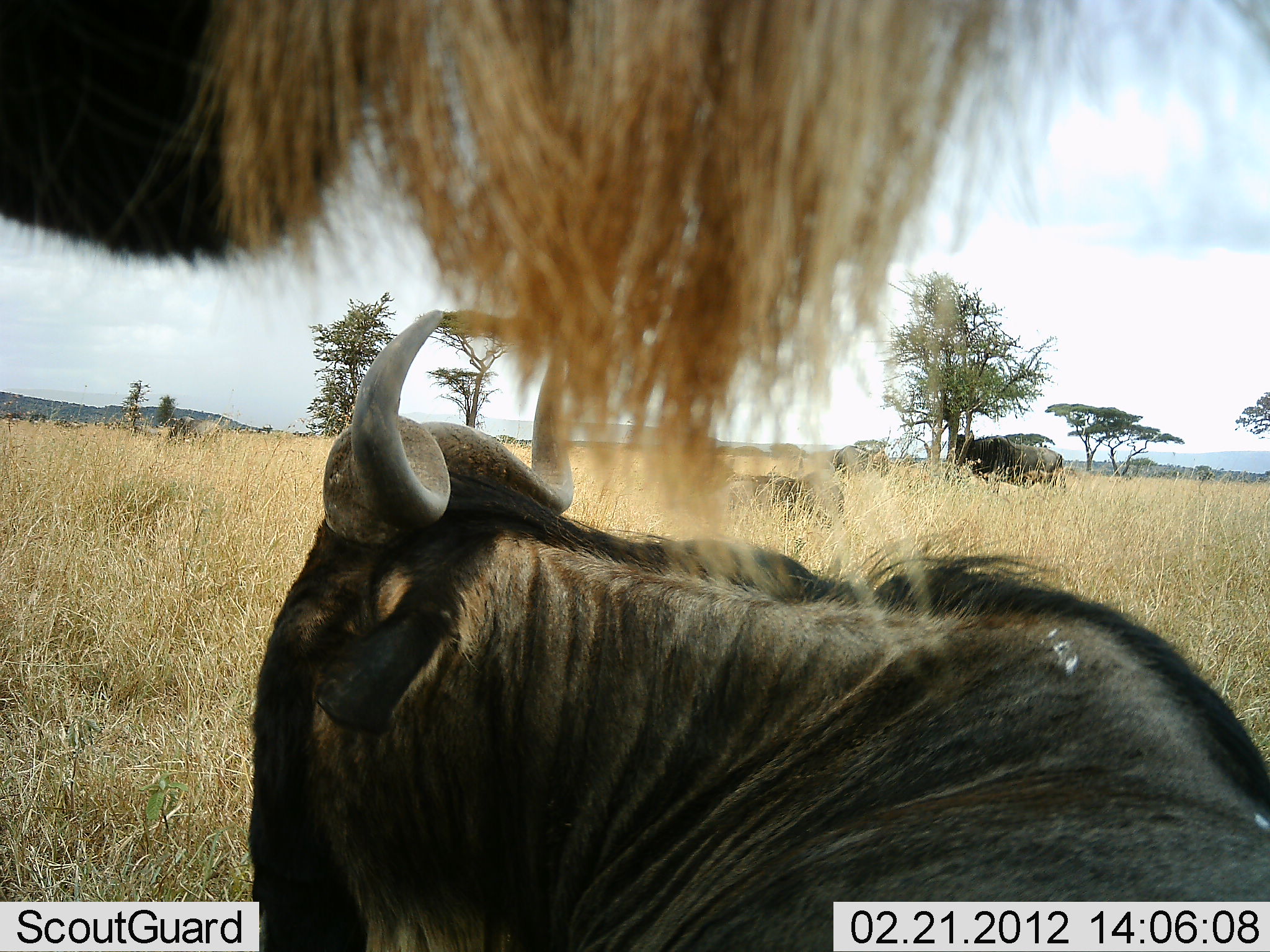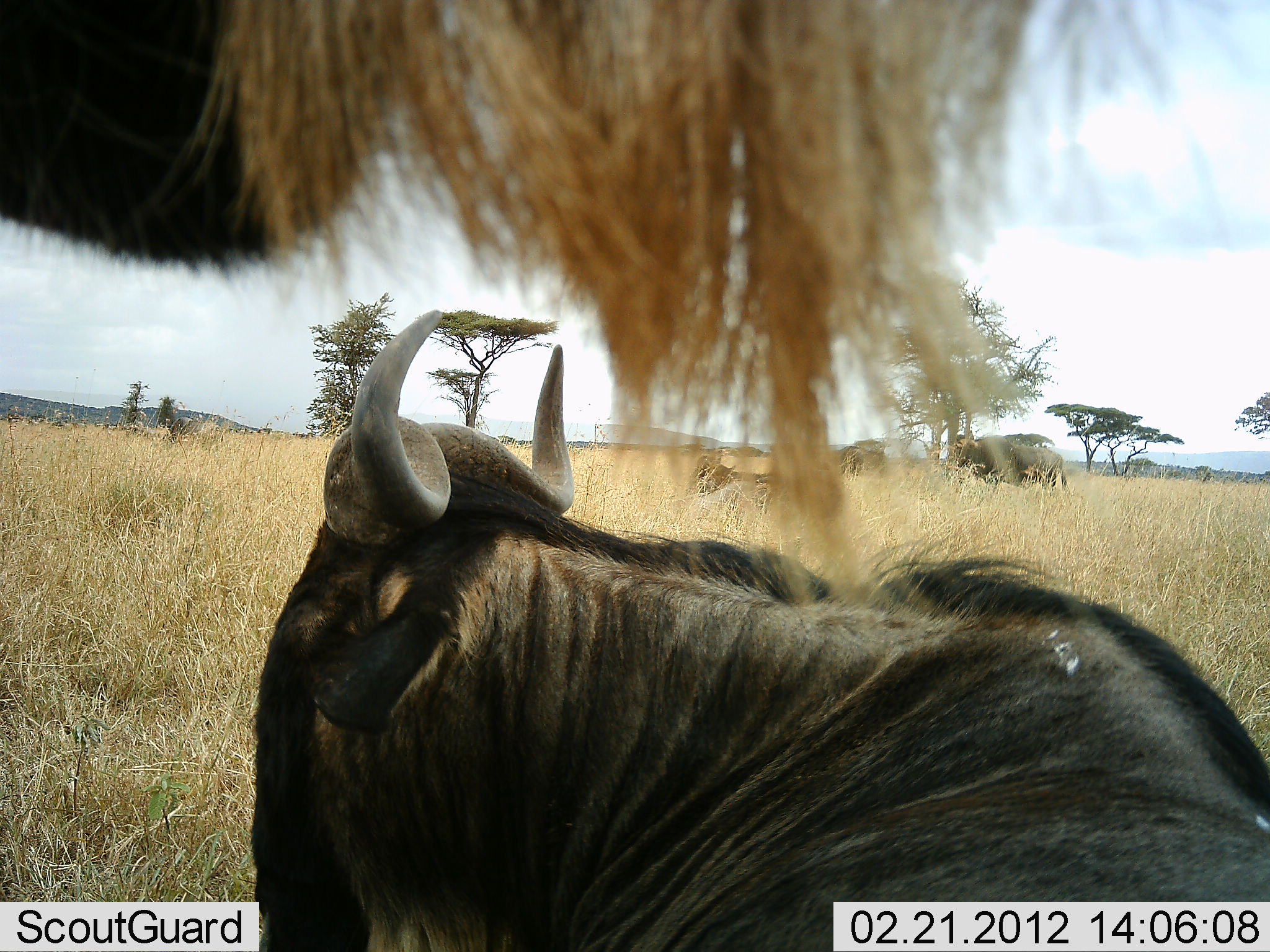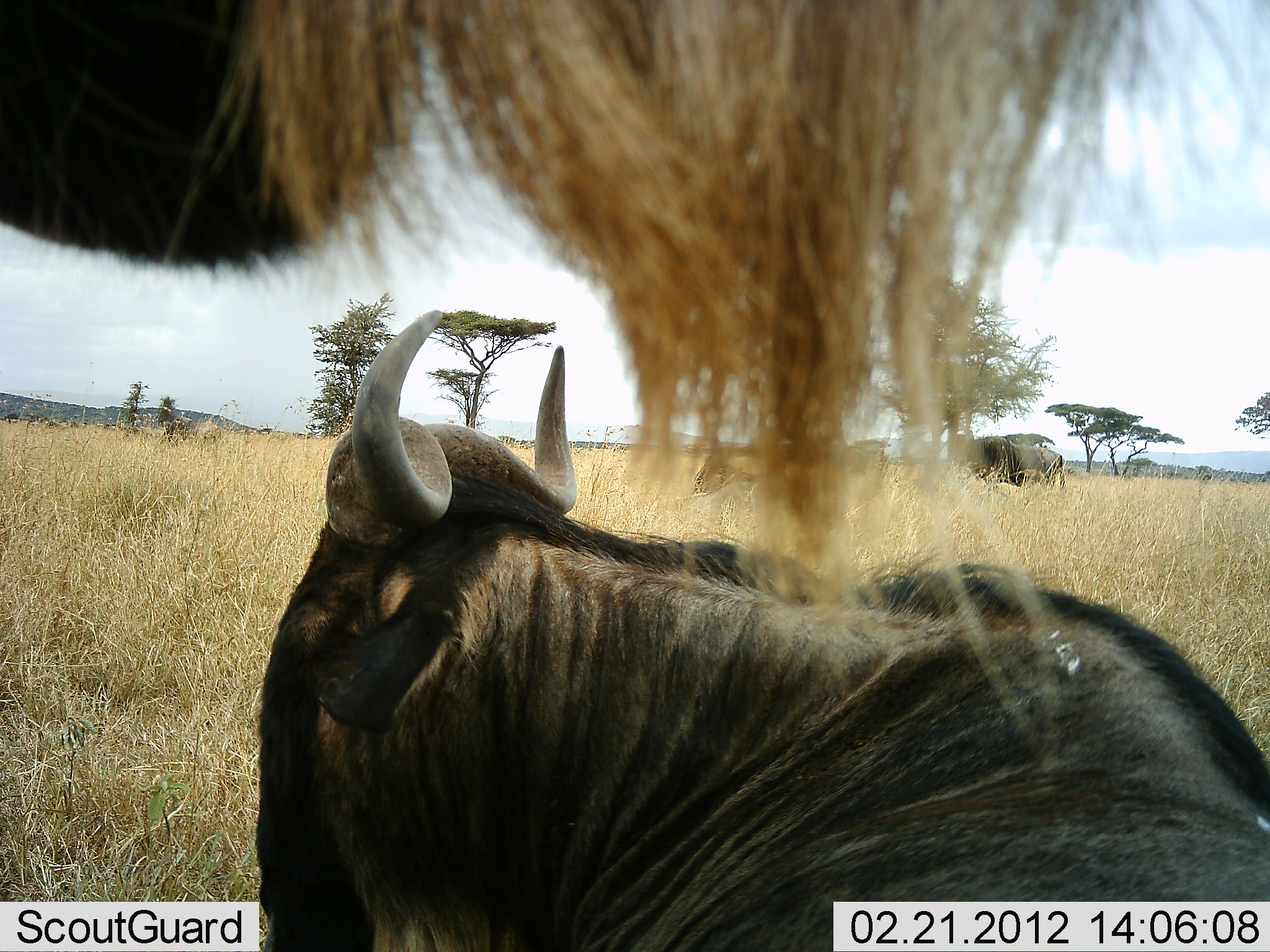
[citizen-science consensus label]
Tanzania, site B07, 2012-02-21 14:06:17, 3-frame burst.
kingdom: Animalia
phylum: Chordata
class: Mammalia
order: Artiodactyla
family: Bovidae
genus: Connochaetes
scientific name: Connochaetes taurinus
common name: blue wildebeest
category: wildebeest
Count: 5.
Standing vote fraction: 66%.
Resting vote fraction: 97%.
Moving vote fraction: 3%.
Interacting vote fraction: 0%.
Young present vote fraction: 0%.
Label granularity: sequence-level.